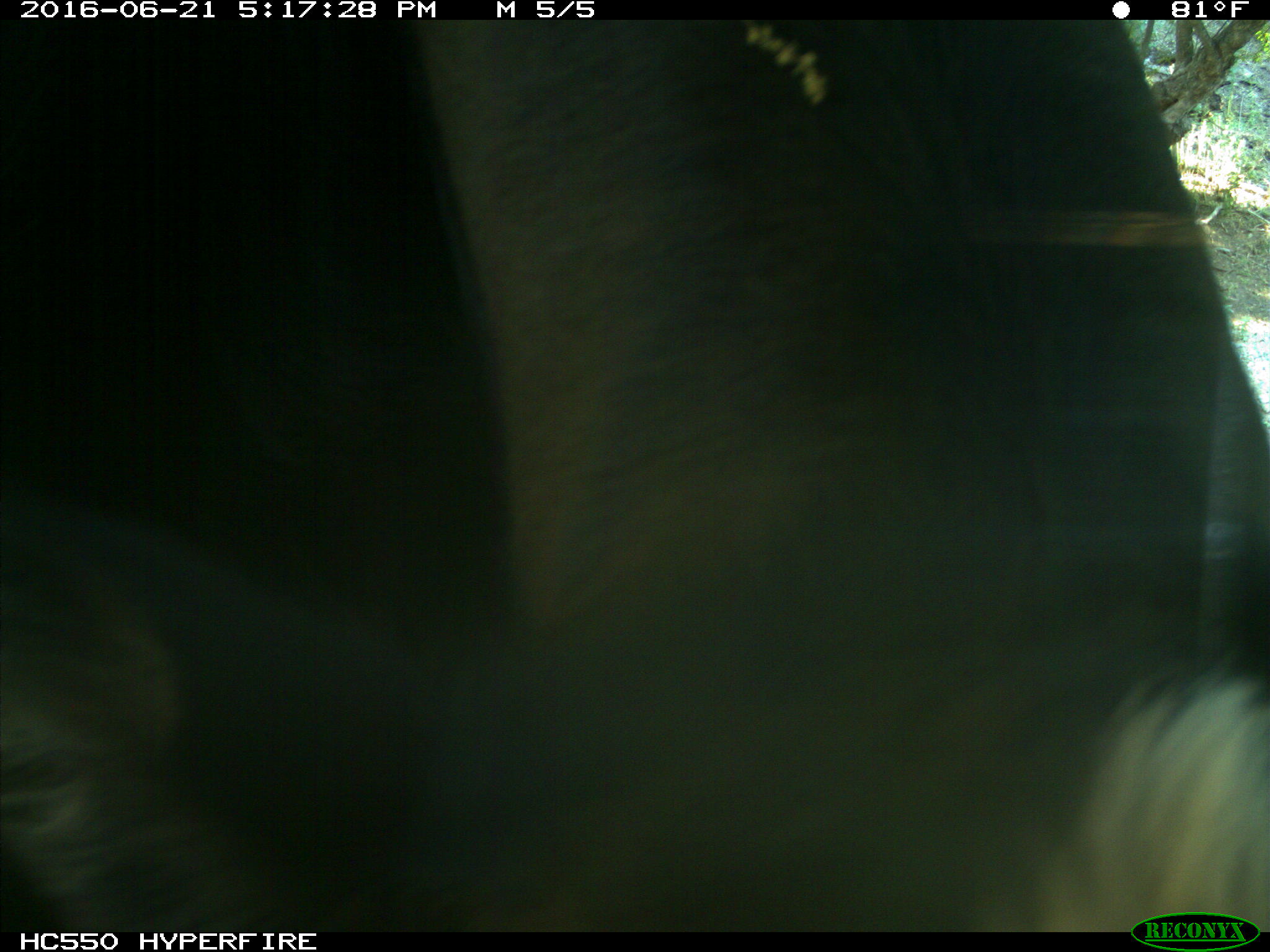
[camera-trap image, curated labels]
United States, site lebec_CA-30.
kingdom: Animalia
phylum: Chordata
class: Mammalia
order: Artiodactyla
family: Bovidae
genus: Bos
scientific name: Bos taurus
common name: domestic cow